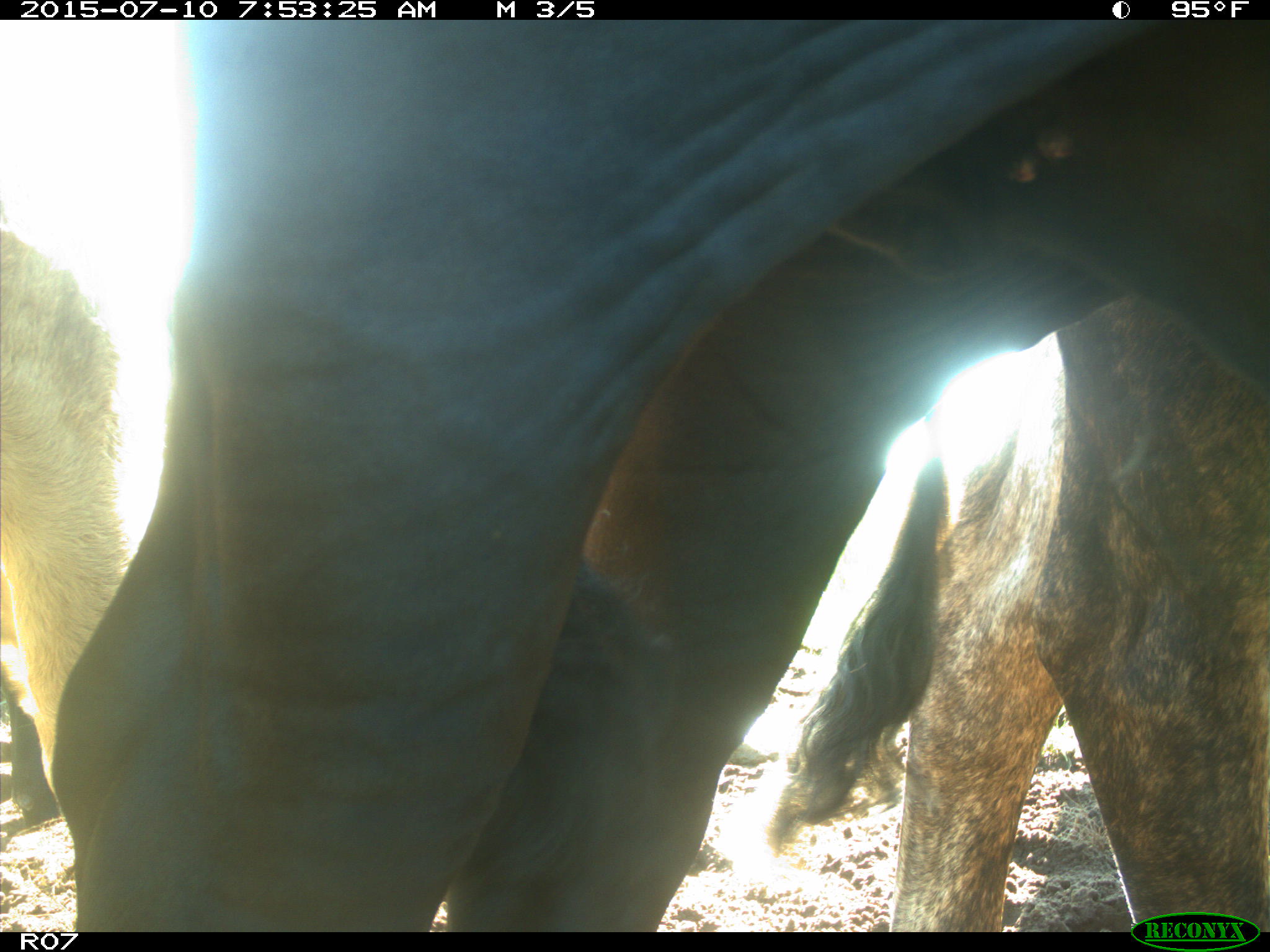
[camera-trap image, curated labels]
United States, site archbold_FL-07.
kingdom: Animalia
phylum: Chordata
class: Mammalia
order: Artiodactyla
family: Bovidae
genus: Bos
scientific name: Bos taurus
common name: domestic cow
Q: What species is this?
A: Bos taurus (domestic cow).